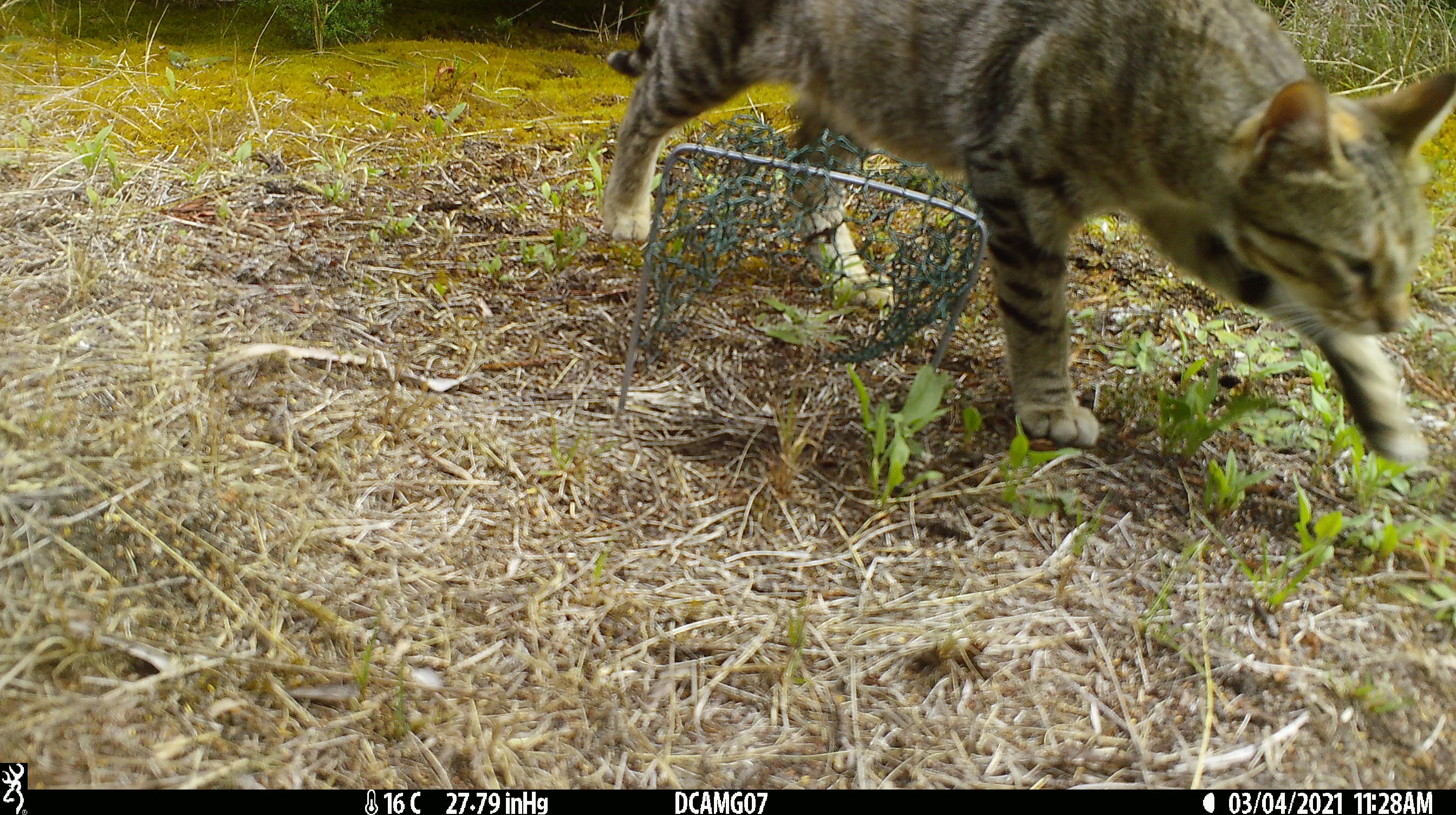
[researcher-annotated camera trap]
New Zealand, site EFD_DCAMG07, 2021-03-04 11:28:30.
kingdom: Animalia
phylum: Chordata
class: Mammalia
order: Carnivora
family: Felidae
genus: Felis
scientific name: Felis catus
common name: domestic cat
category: cat